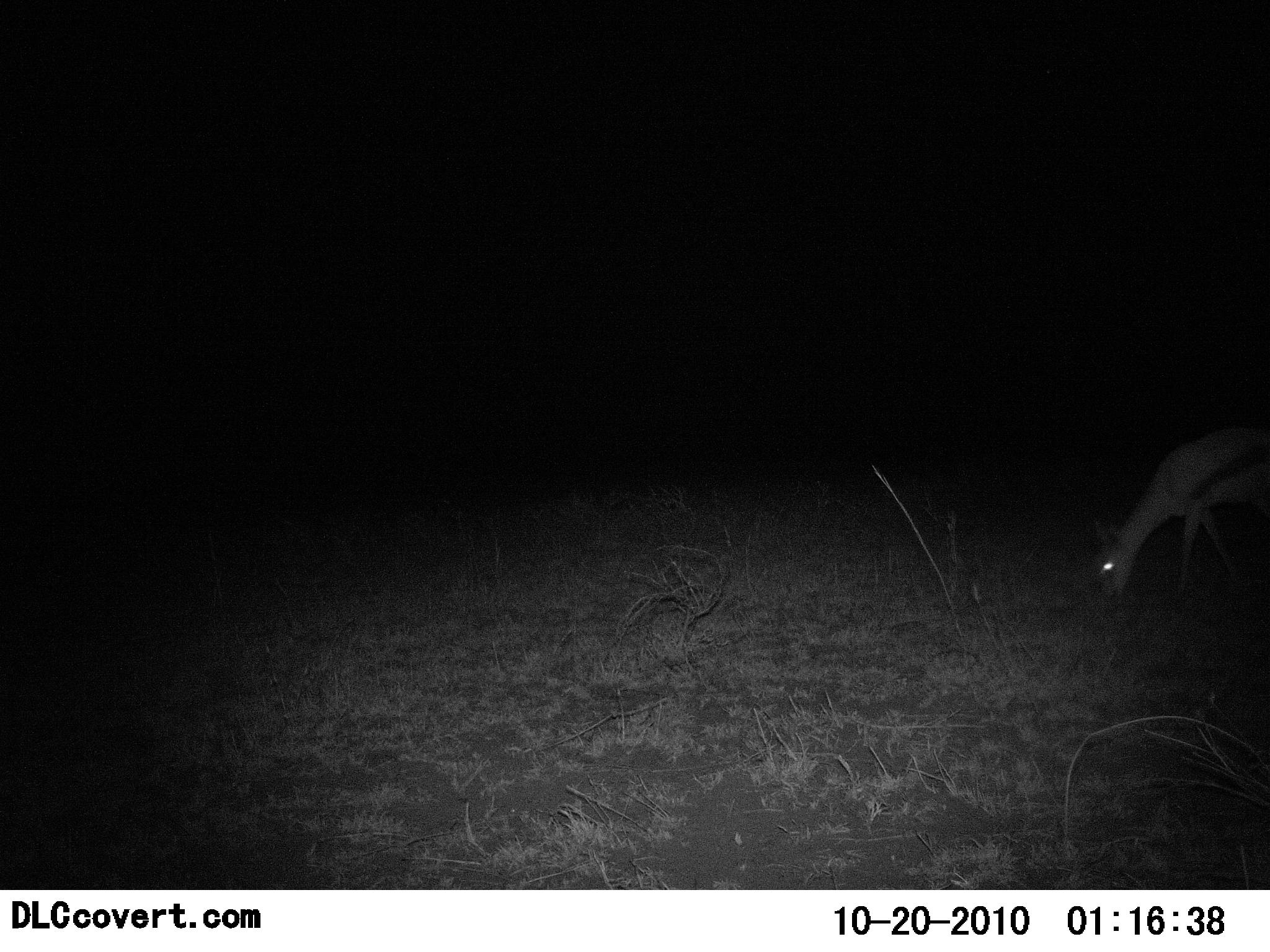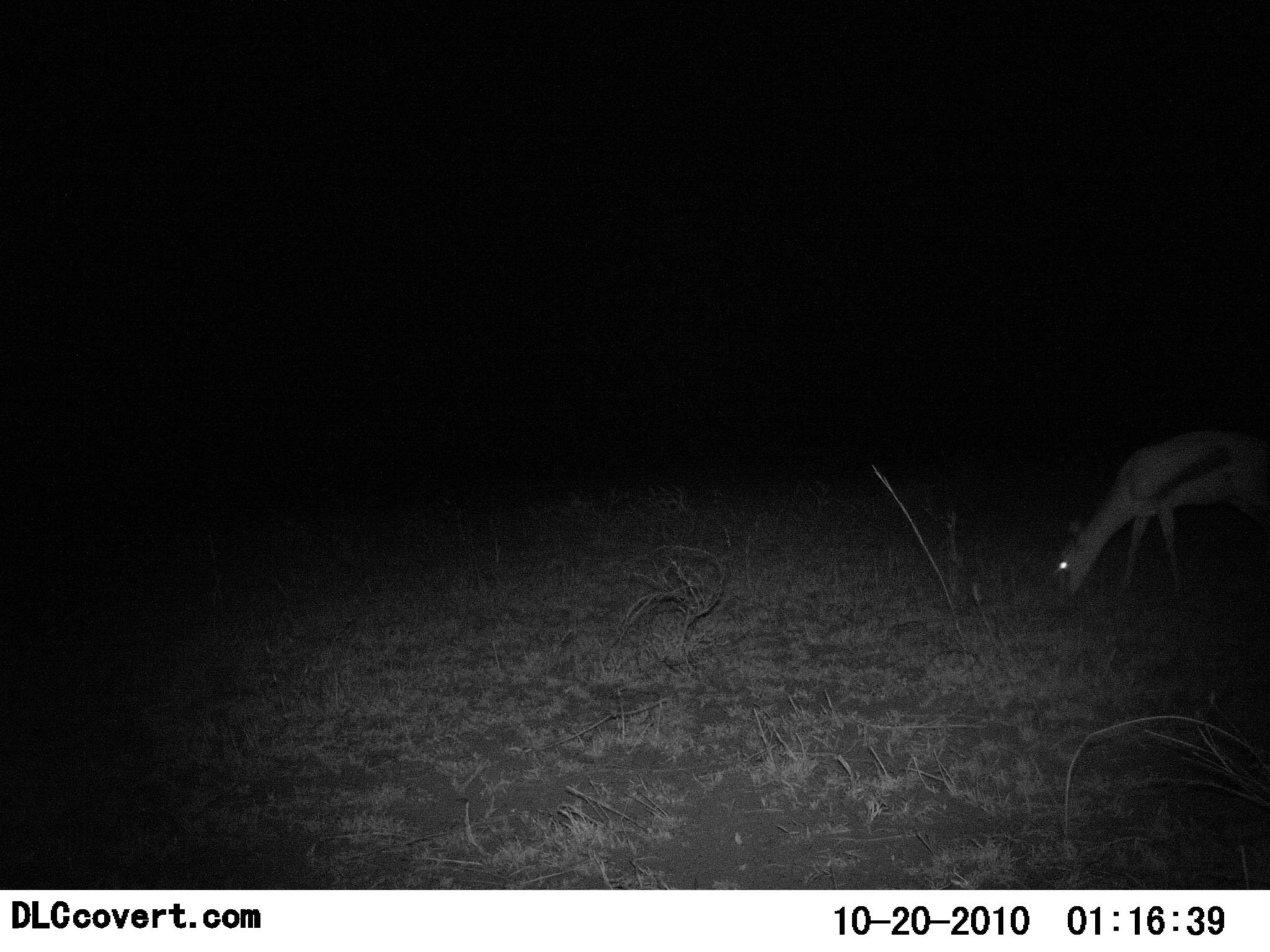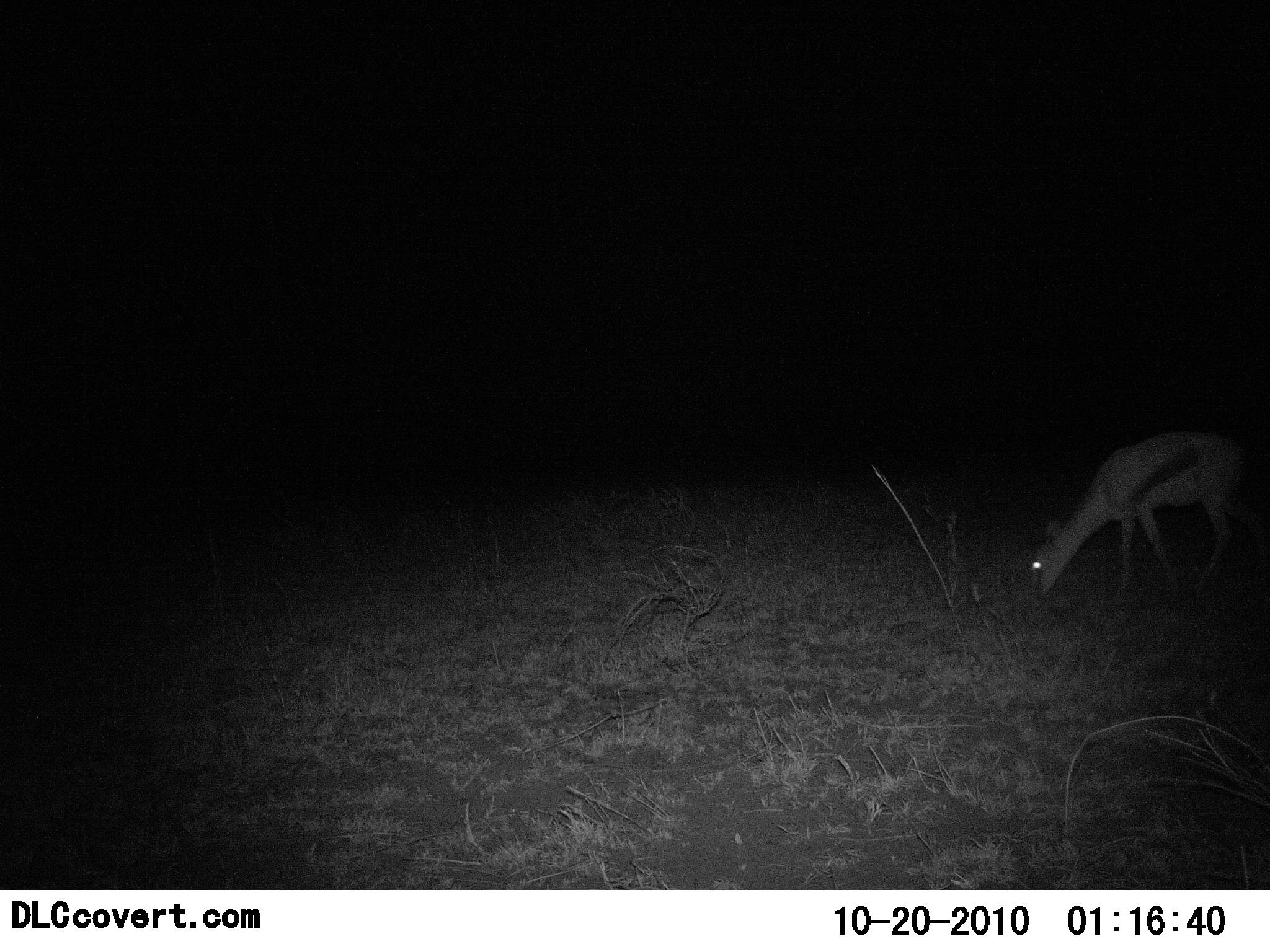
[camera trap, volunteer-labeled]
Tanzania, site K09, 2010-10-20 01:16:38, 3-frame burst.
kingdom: Animalia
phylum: Chordata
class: Mammalia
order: Artiodactyla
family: Bovidae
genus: Eudorcas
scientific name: Eudorcas thomsonii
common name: thomson's gazelle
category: gazellethomsons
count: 1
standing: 21%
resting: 0%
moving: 29%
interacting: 0%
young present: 0%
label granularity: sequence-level